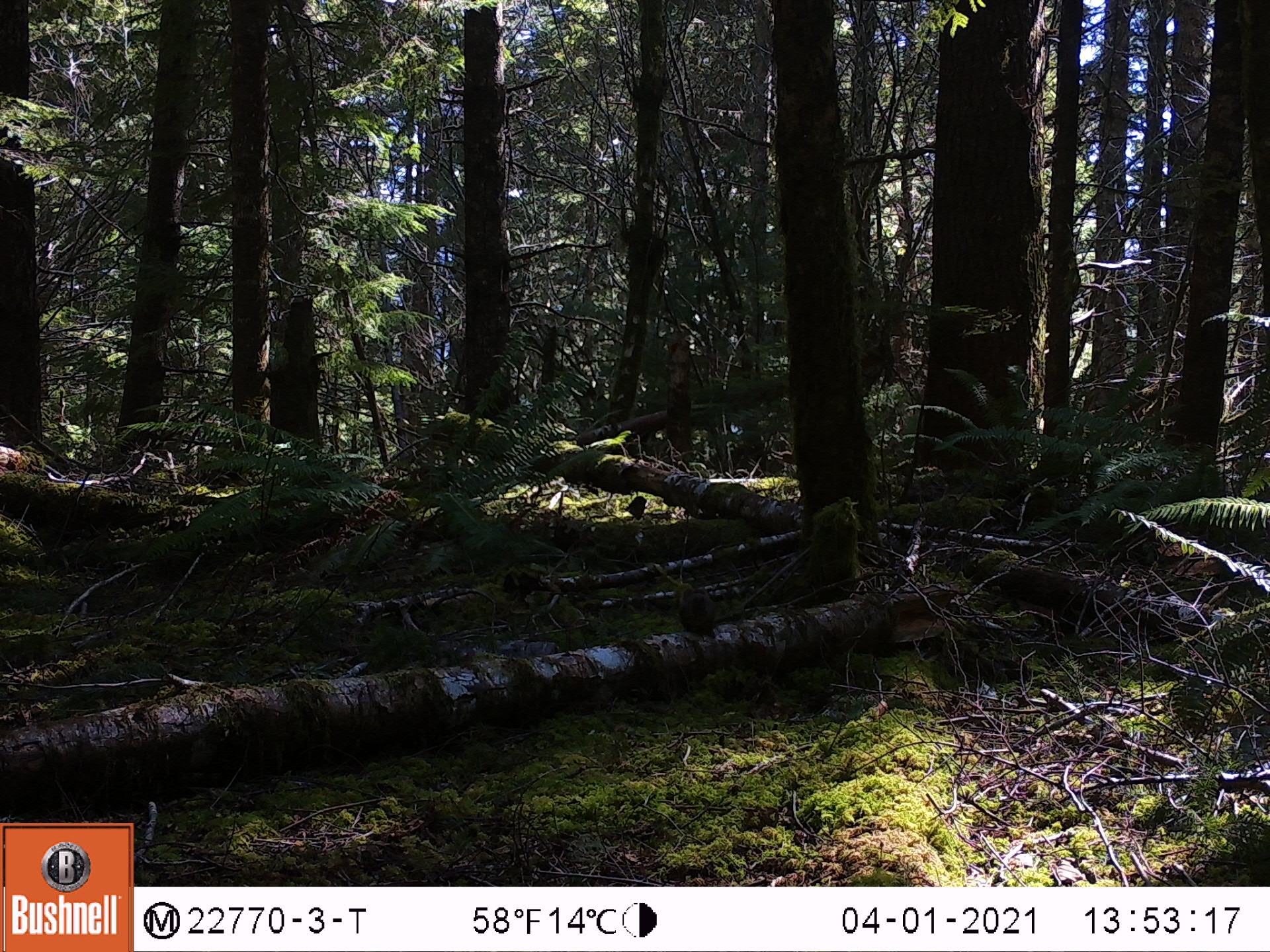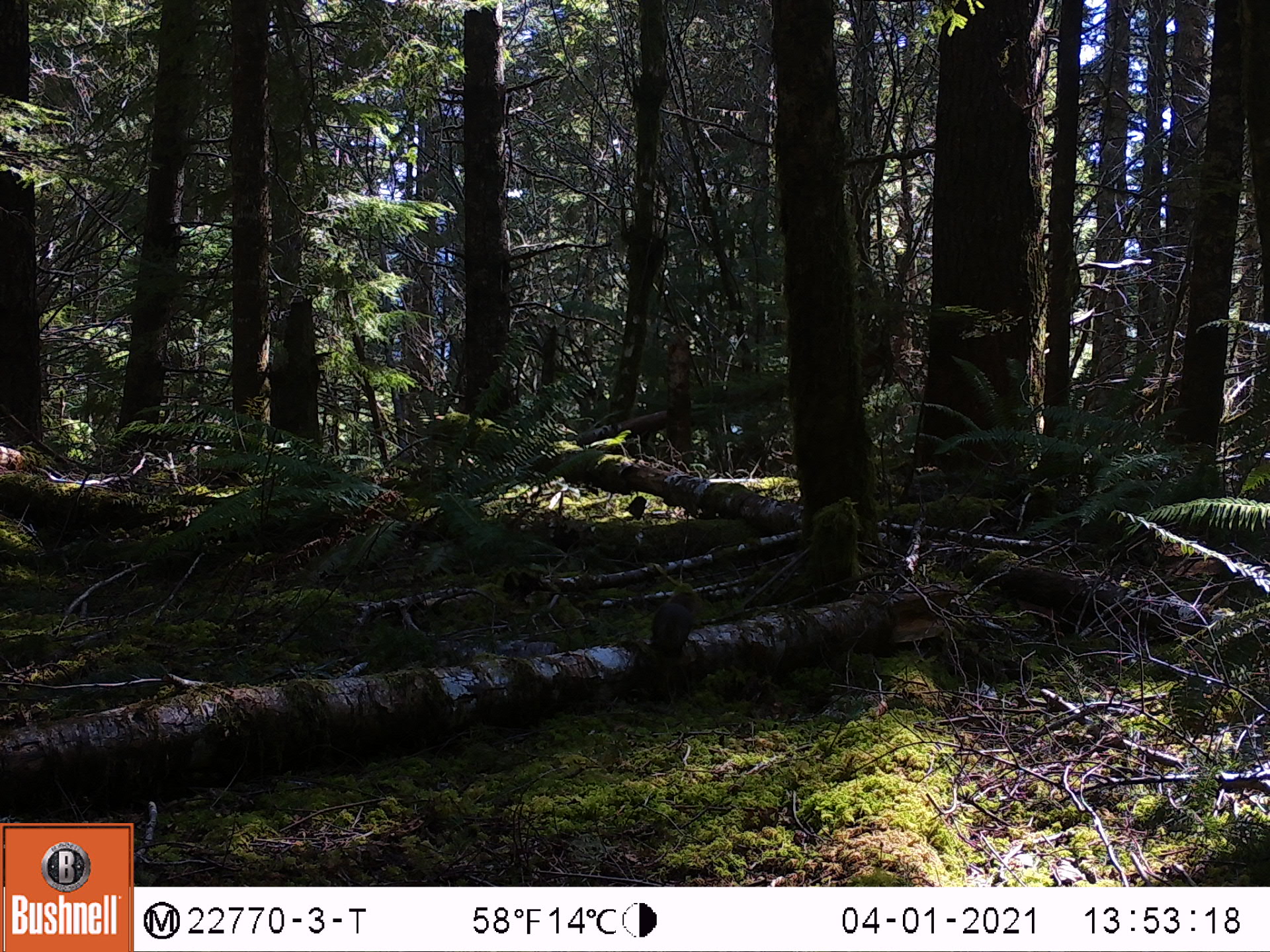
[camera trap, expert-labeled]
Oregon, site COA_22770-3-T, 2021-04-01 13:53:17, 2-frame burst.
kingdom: Animalia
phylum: Chordata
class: Mammalia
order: Rodentia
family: Sciuridae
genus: Tamiasciurus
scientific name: Tamiasciurus douglasii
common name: douglas squirrel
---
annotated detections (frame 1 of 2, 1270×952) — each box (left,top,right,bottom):
douglas squirrel: (677,585,715,645)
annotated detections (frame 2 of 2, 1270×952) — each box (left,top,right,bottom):
douglas squirrel: (647,583,703,659)